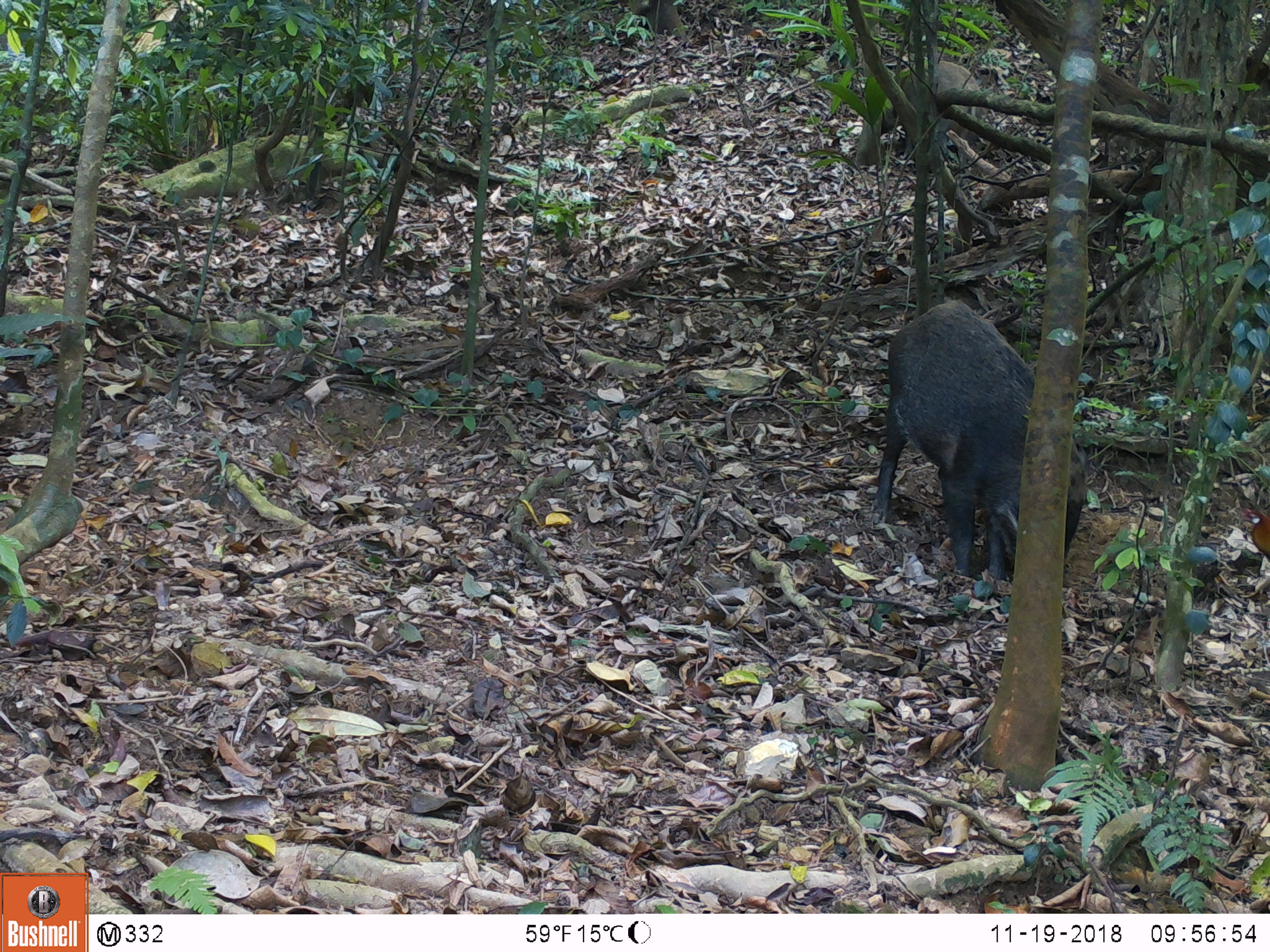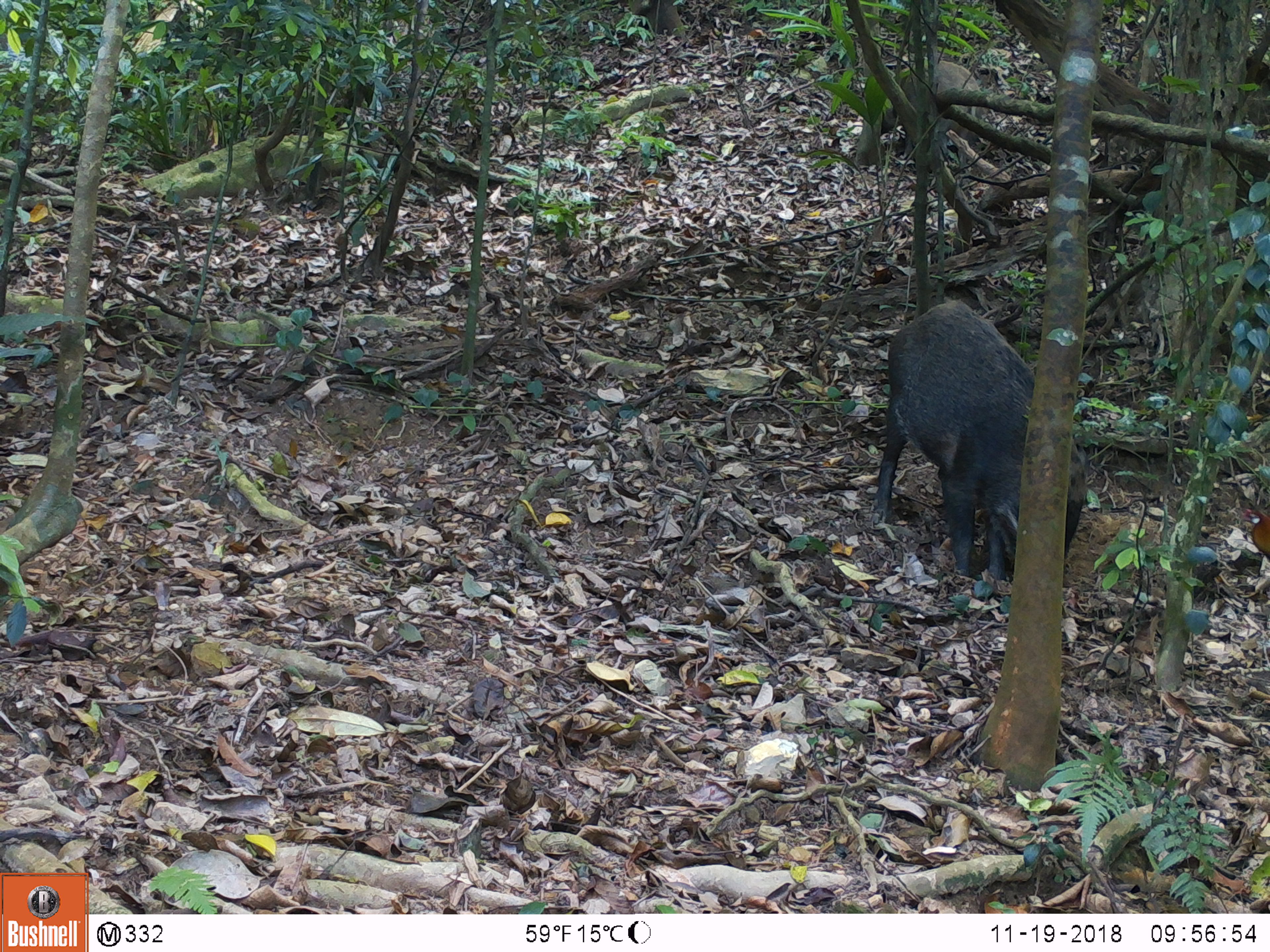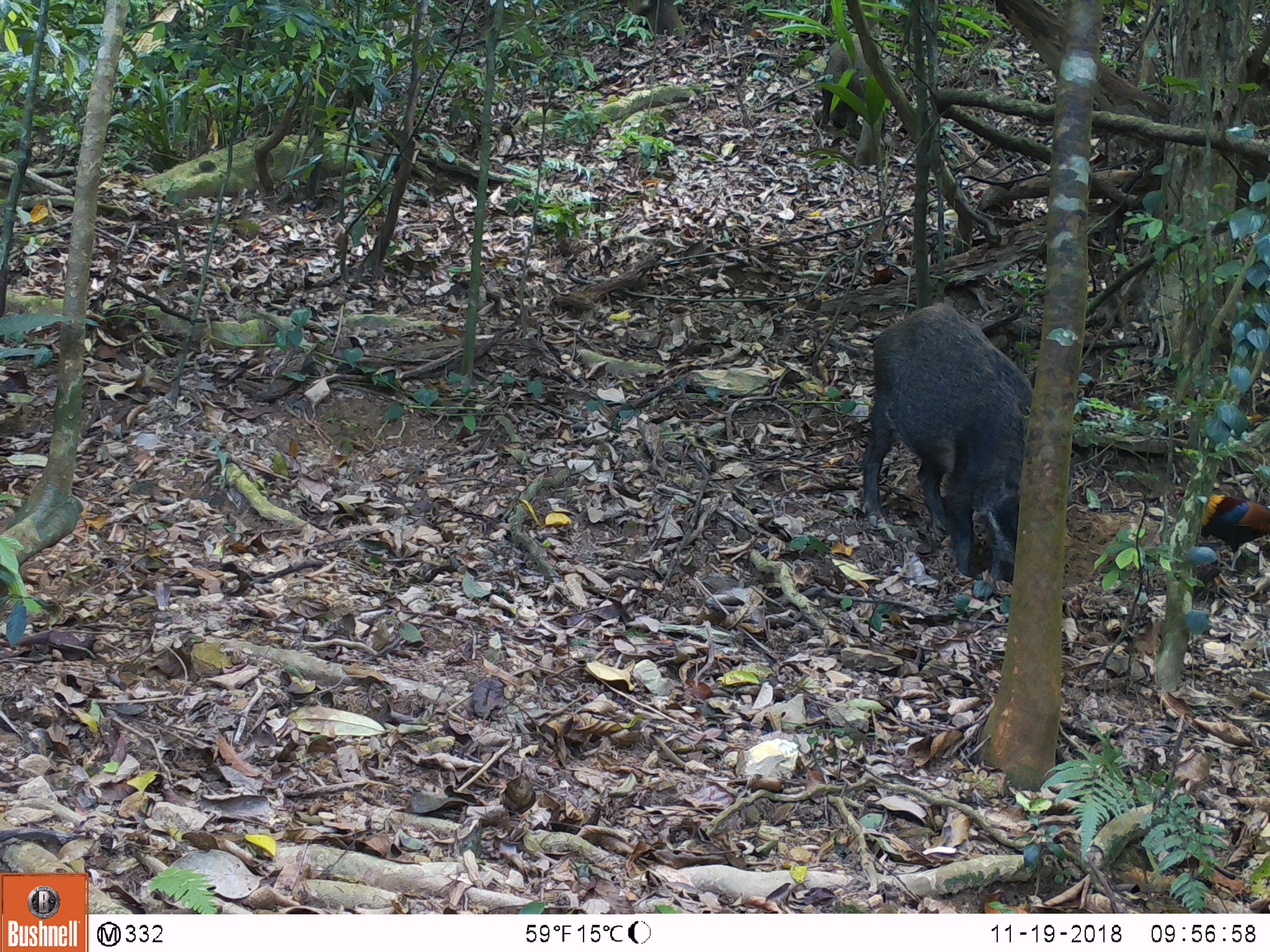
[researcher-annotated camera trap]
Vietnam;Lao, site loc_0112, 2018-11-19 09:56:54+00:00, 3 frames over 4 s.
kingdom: Animalia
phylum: Chordata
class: Aves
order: Galliformes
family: Phasianidae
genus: Gallus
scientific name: Gallus gallus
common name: red junglefowl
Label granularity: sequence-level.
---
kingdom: Animalia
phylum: Chordata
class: Mammalia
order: Artiodactyla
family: Suidae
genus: Sus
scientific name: Sus scrofa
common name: eurasian wild pig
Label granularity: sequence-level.